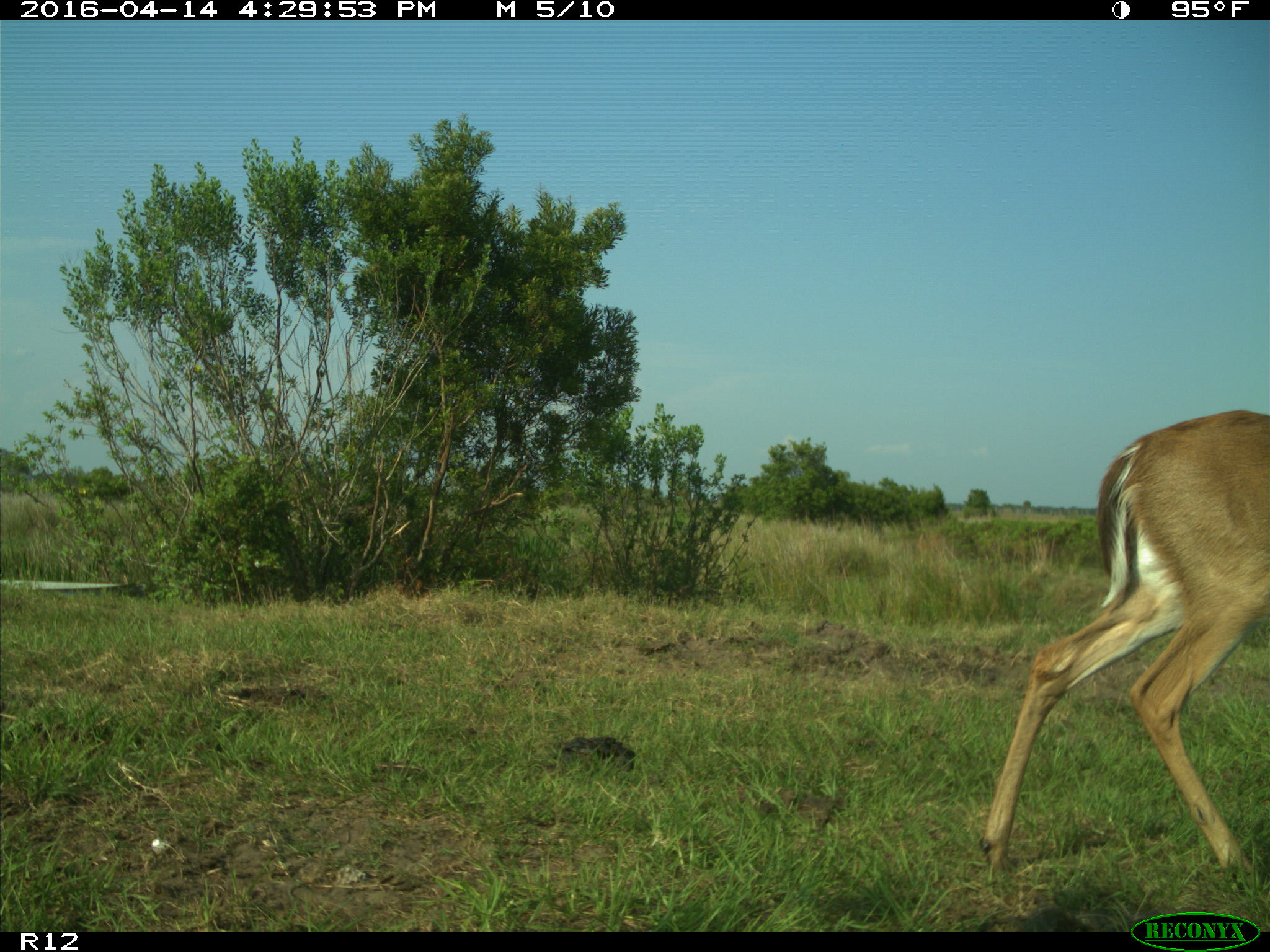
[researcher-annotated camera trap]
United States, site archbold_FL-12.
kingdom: Animalia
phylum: Chordata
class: Mammalia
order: Artiodactyla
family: Cervidae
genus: Odocoileus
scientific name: Odocoileus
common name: deer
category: unidentified deer